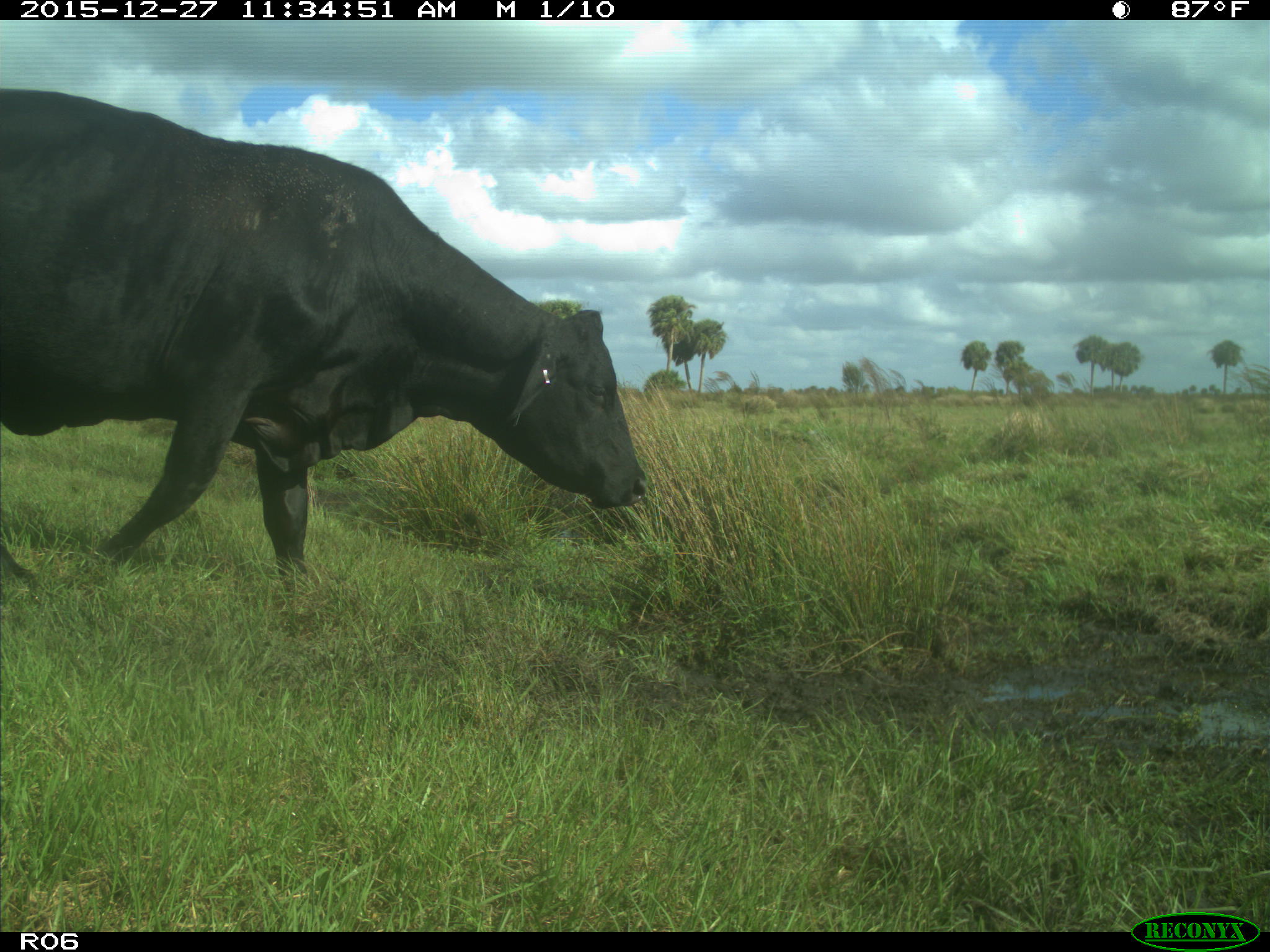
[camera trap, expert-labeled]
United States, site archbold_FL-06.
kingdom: Animalia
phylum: Chordata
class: Mammalia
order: Artiodactyla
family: Bovidae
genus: Bos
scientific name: Bos taurus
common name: domestic cow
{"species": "Bos taurus (domestic cow)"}